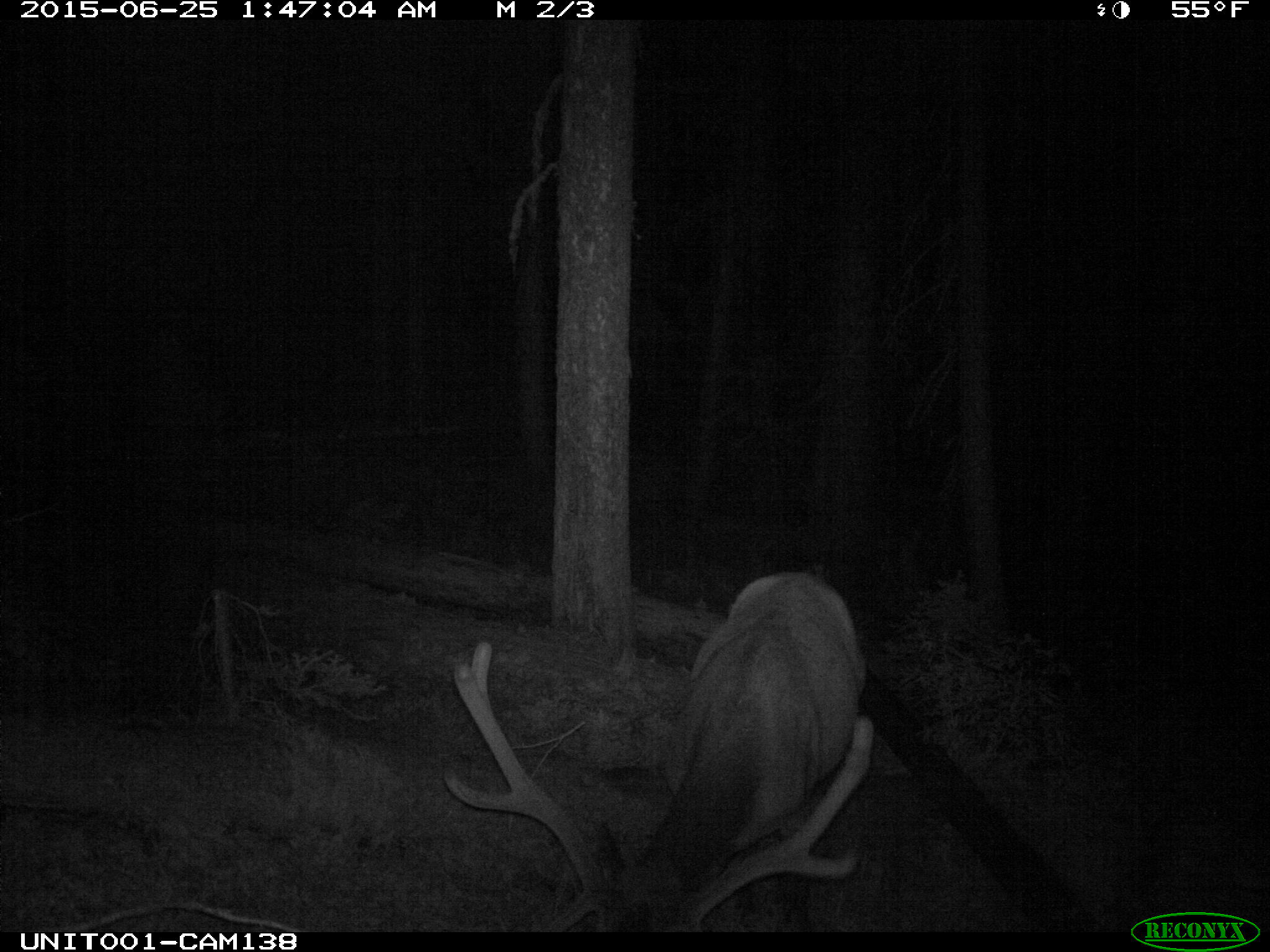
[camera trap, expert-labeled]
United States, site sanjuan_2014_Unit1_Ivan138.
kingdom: Animalia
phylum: Chordata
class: Mammalia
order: Artiodactyla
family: Cervidae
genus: Cervus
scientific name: Cervus elaphus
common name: red deer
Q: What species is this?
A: Cervus elaphus (red deer).